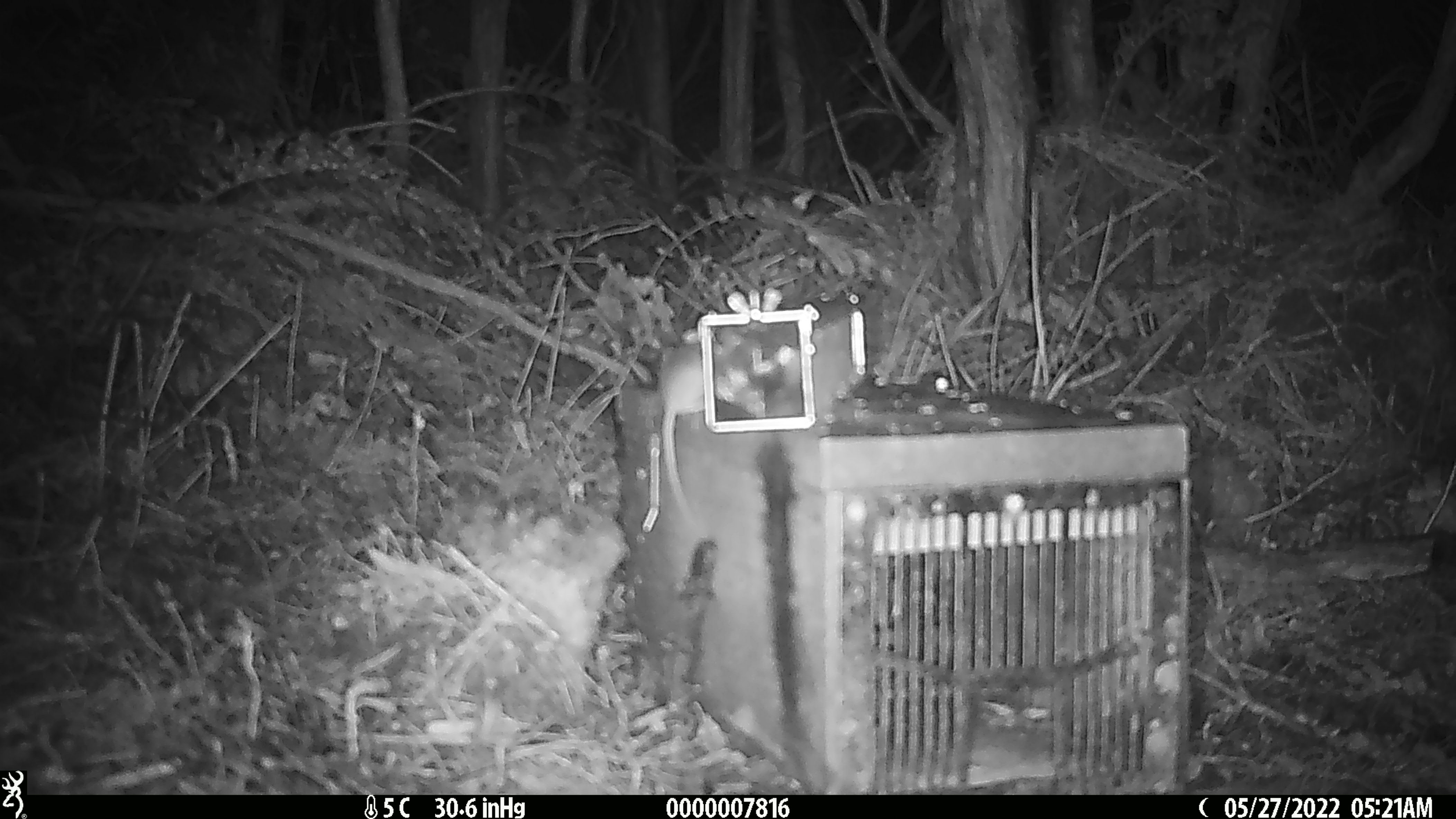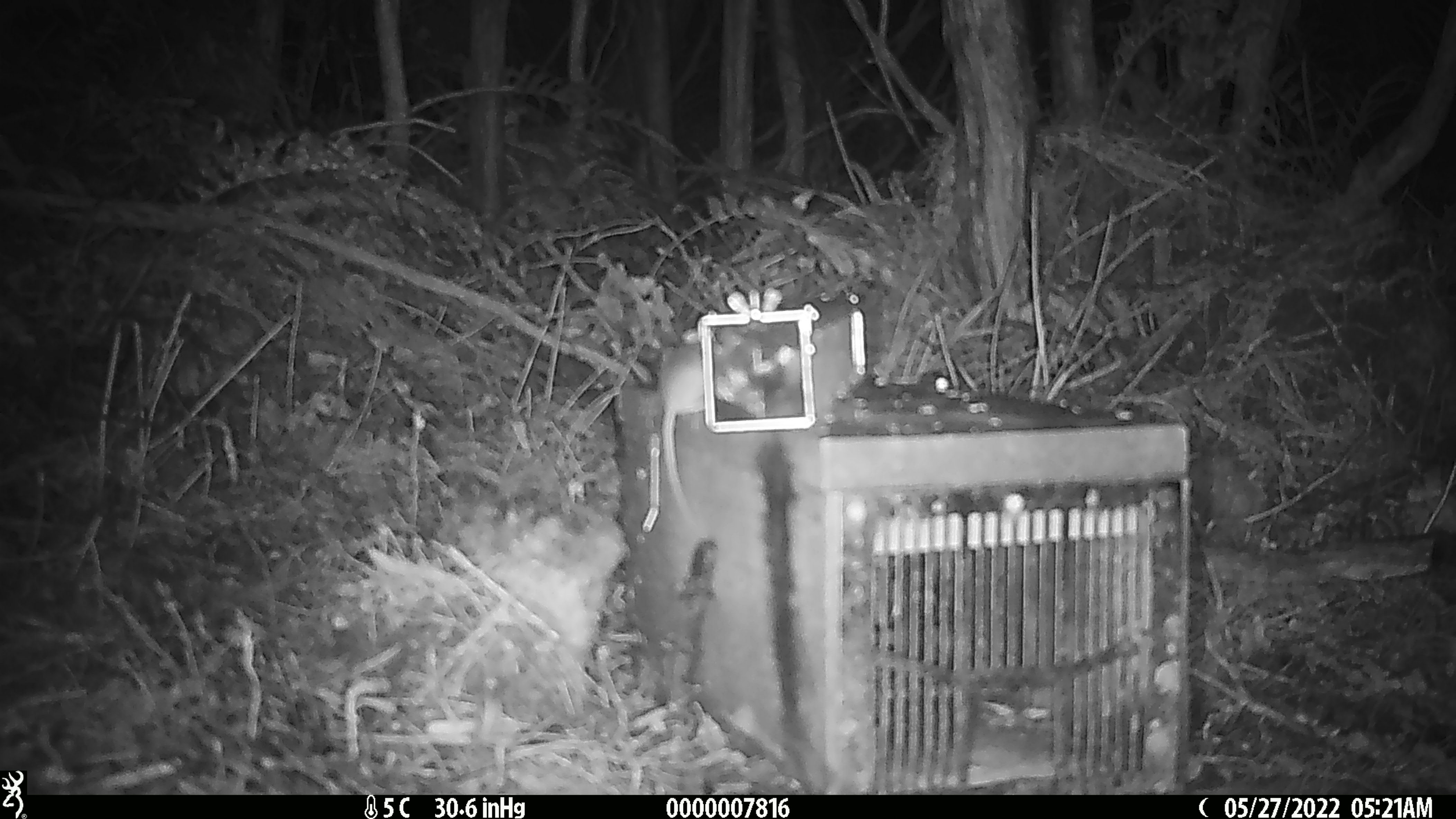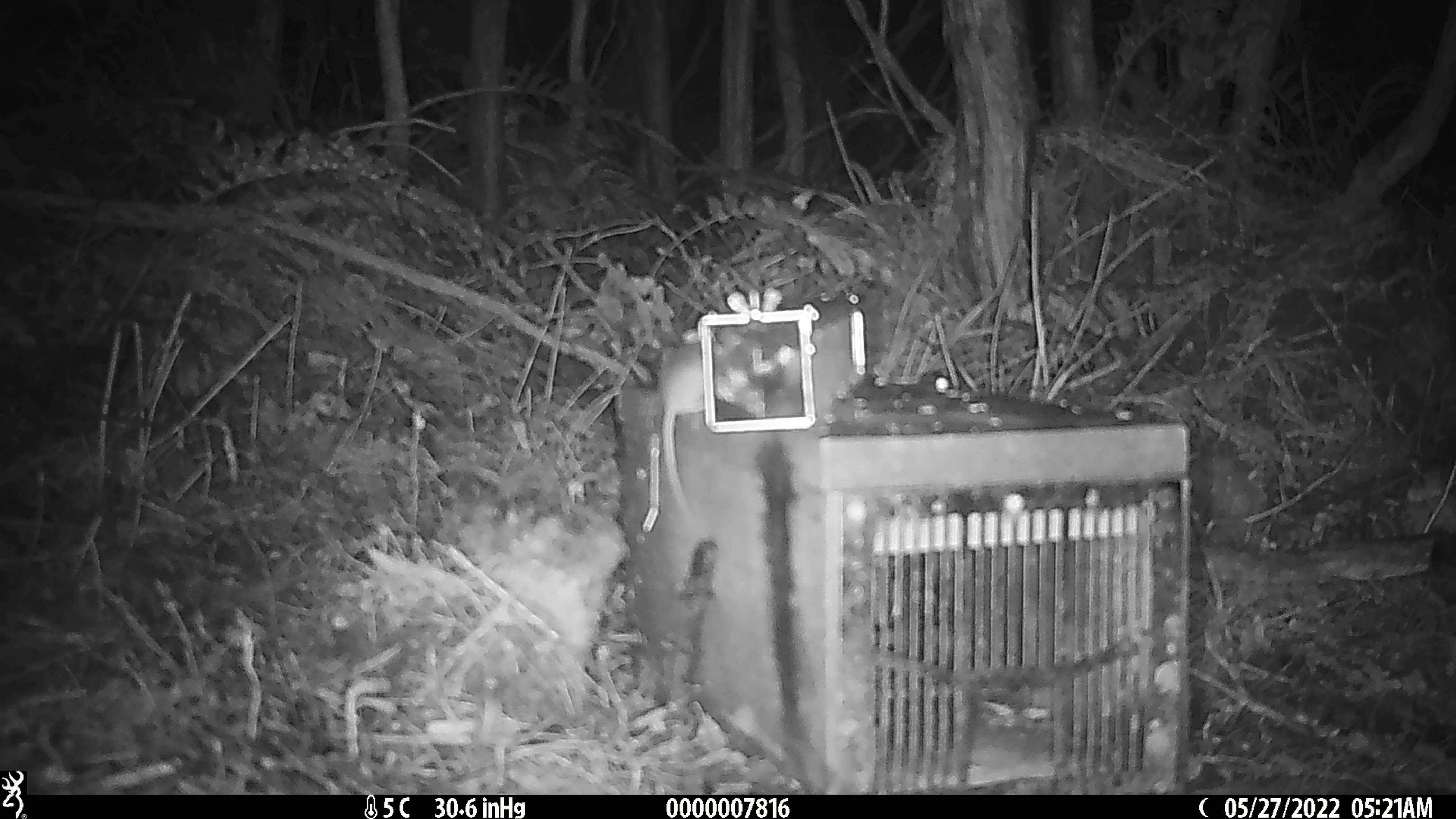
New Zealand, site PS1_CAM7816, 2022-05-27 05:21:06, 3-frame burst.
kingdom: Animalia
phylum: Chordata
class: Mammalia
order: Rodentia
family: Muridae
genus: Mus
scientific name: Mus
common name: mouse